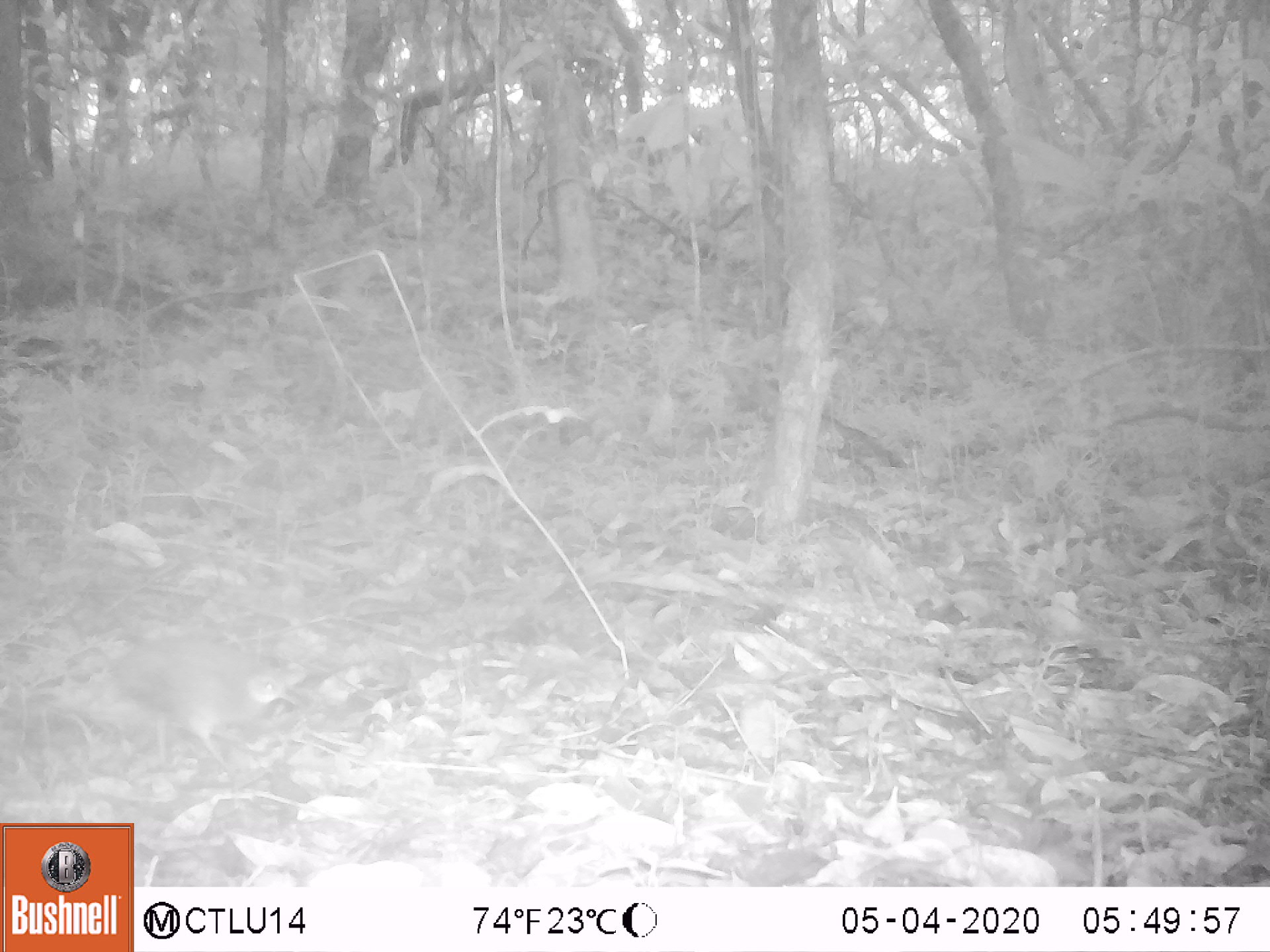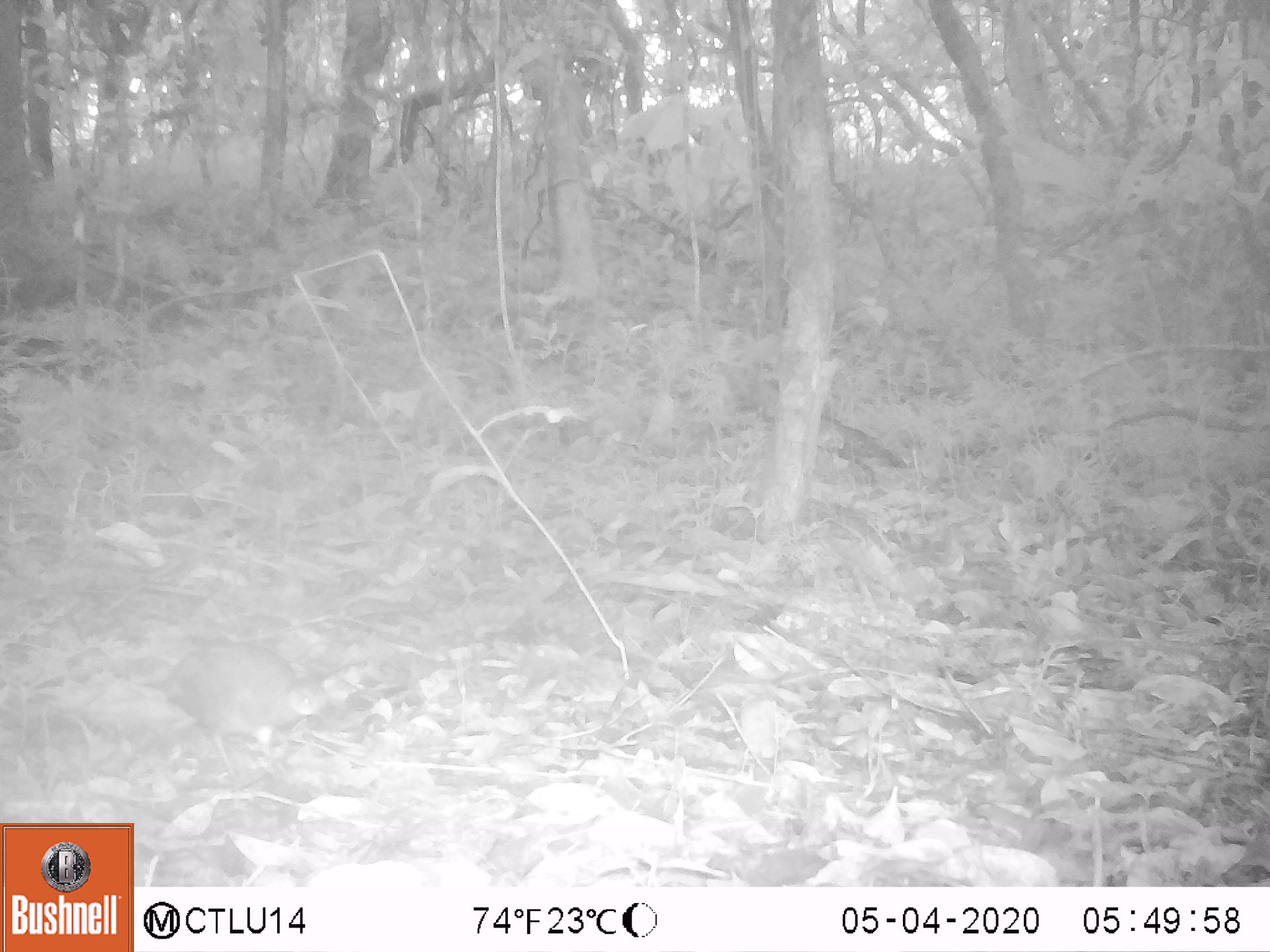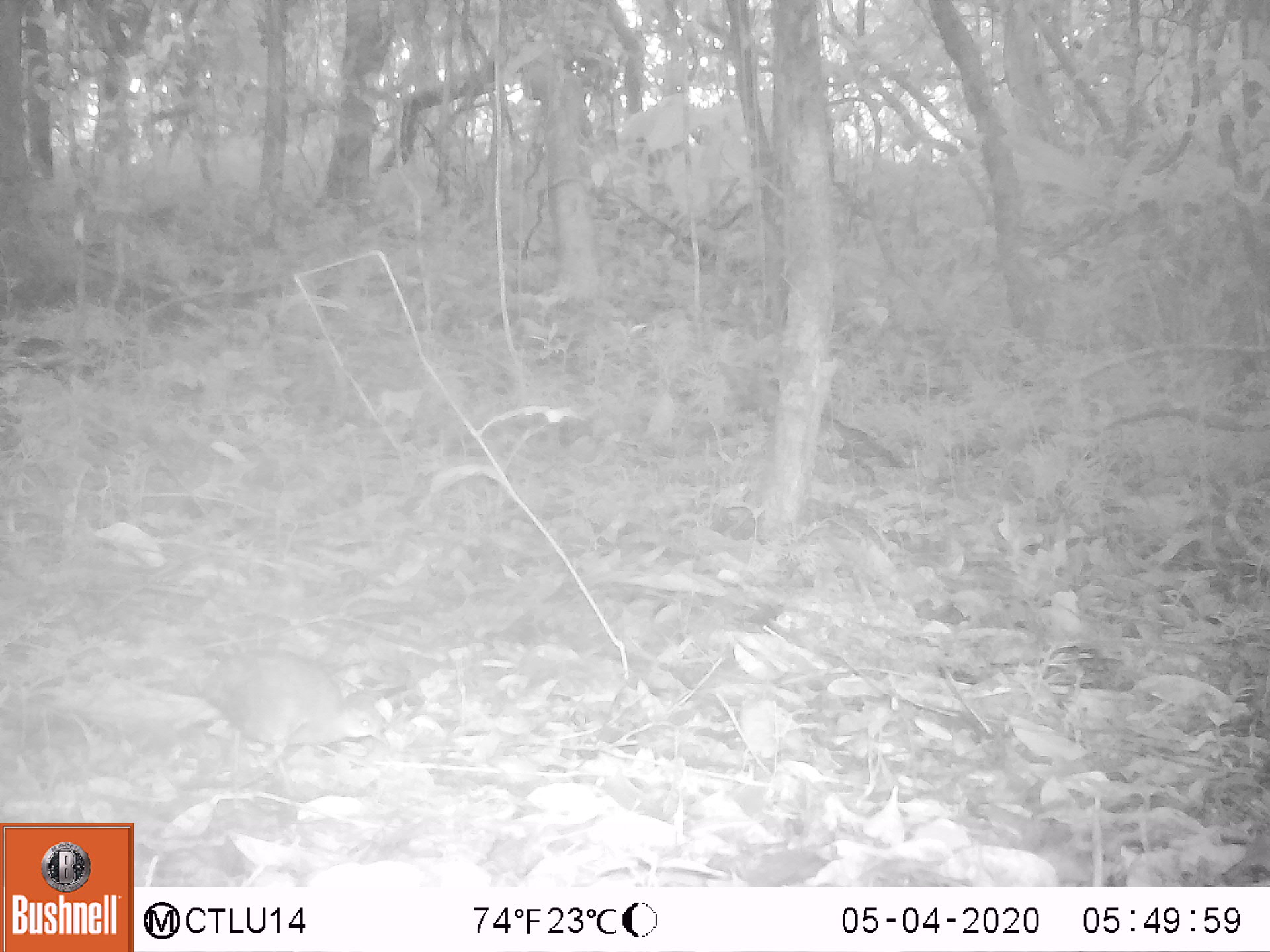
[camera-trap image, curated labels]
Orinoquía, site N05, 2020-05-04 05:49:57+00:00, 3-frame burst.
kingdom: Animalia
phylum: Chordata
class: Aves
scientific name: Aves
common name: bird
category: unknown bird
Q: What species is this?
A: Unknown bird (bird) (Aves).